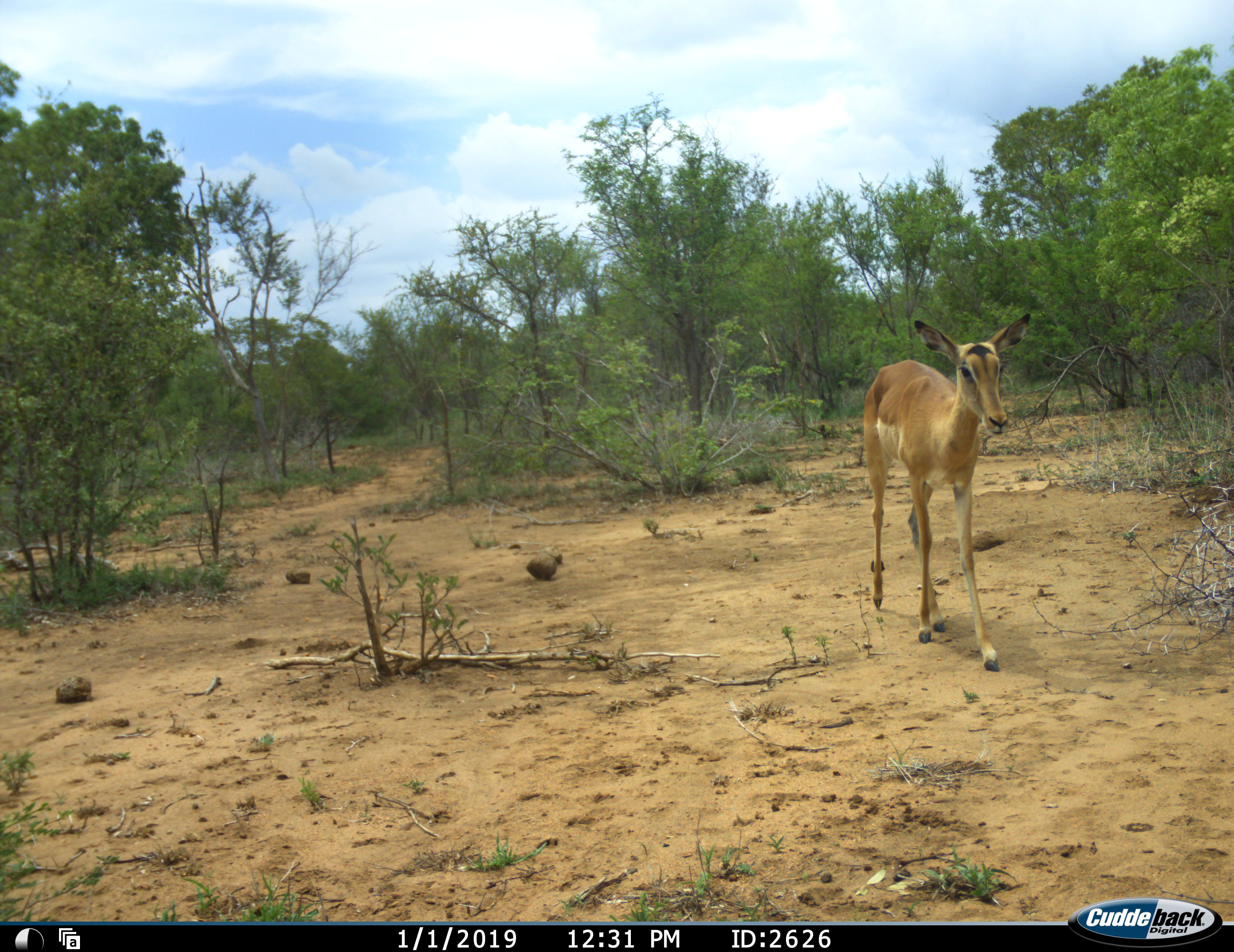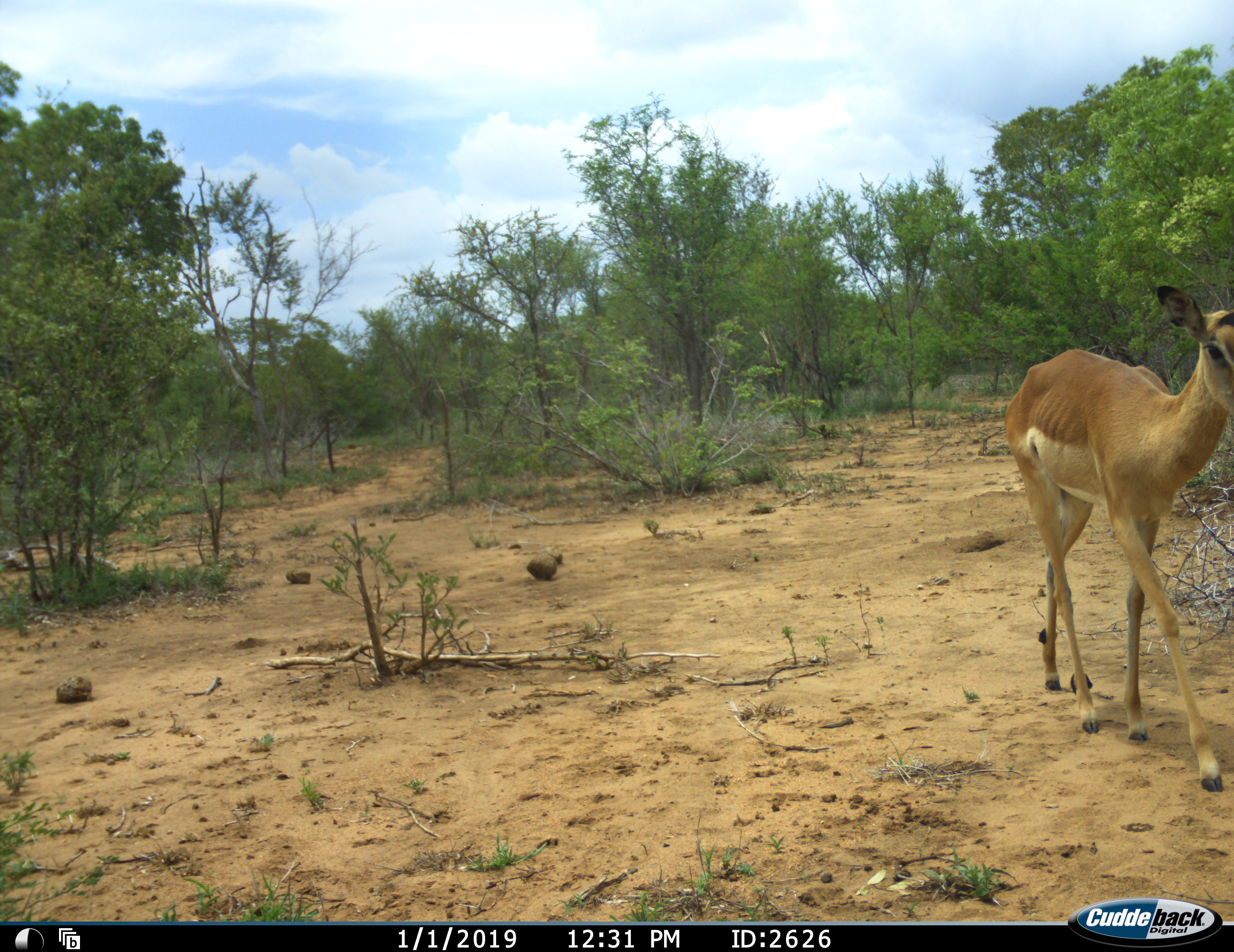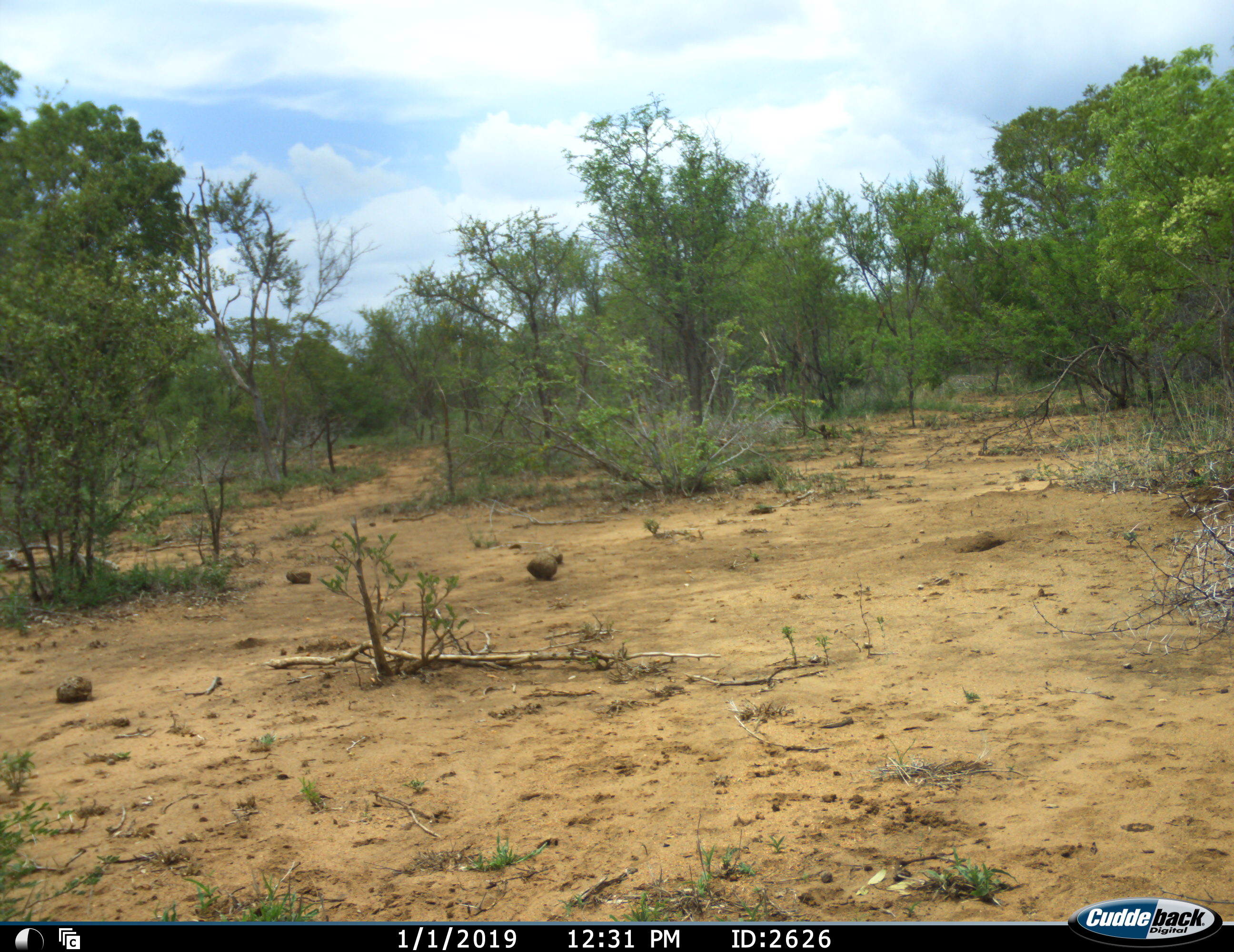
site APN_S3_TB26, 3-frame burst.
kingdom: Animalia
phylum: Chordata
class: Mammalia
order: Artiodactyla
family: Bovidae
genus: Aepyceros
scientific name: Aepyceros melampus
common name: impala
Impala (Aepyceros melampus), count 1. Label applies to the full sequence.